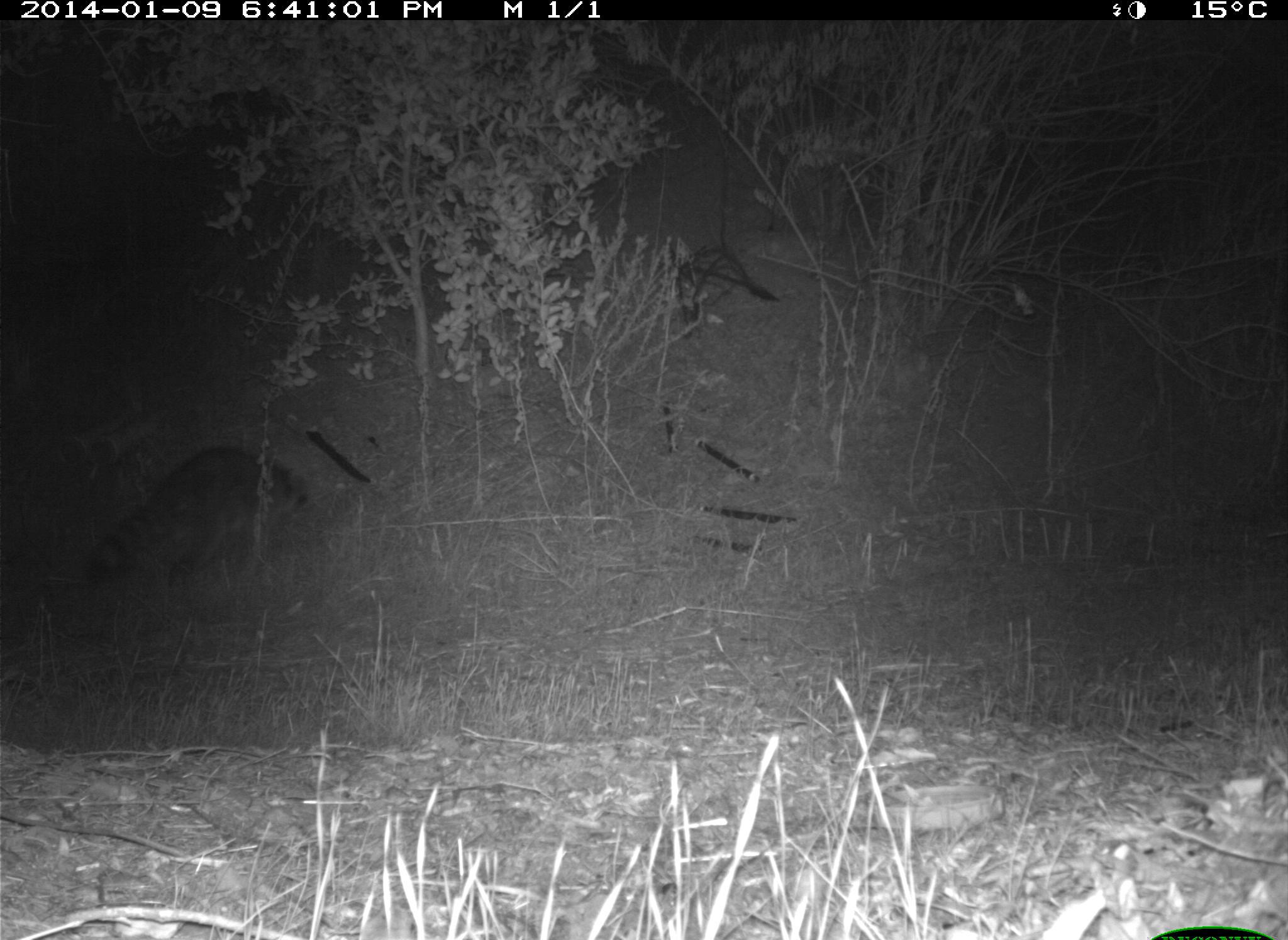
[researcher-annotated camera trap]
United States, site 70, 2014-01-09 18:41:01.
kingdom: Animalia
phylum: Chordata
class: Mammalia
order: Carnivora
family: Procyonidae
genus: Procyon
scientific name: Procyon lotor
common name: raccoon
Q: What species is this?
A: Raccoon (Procyon lotor).